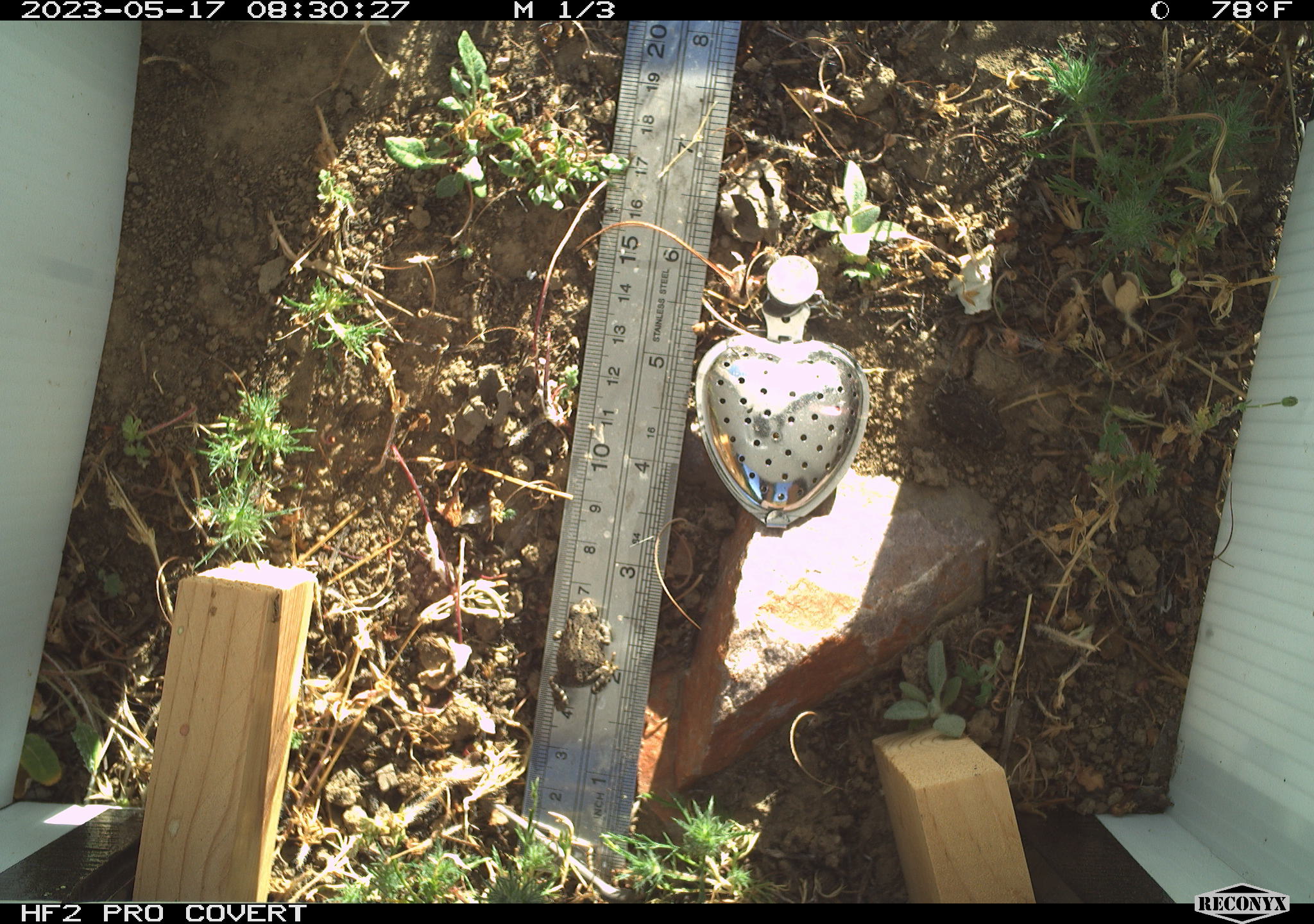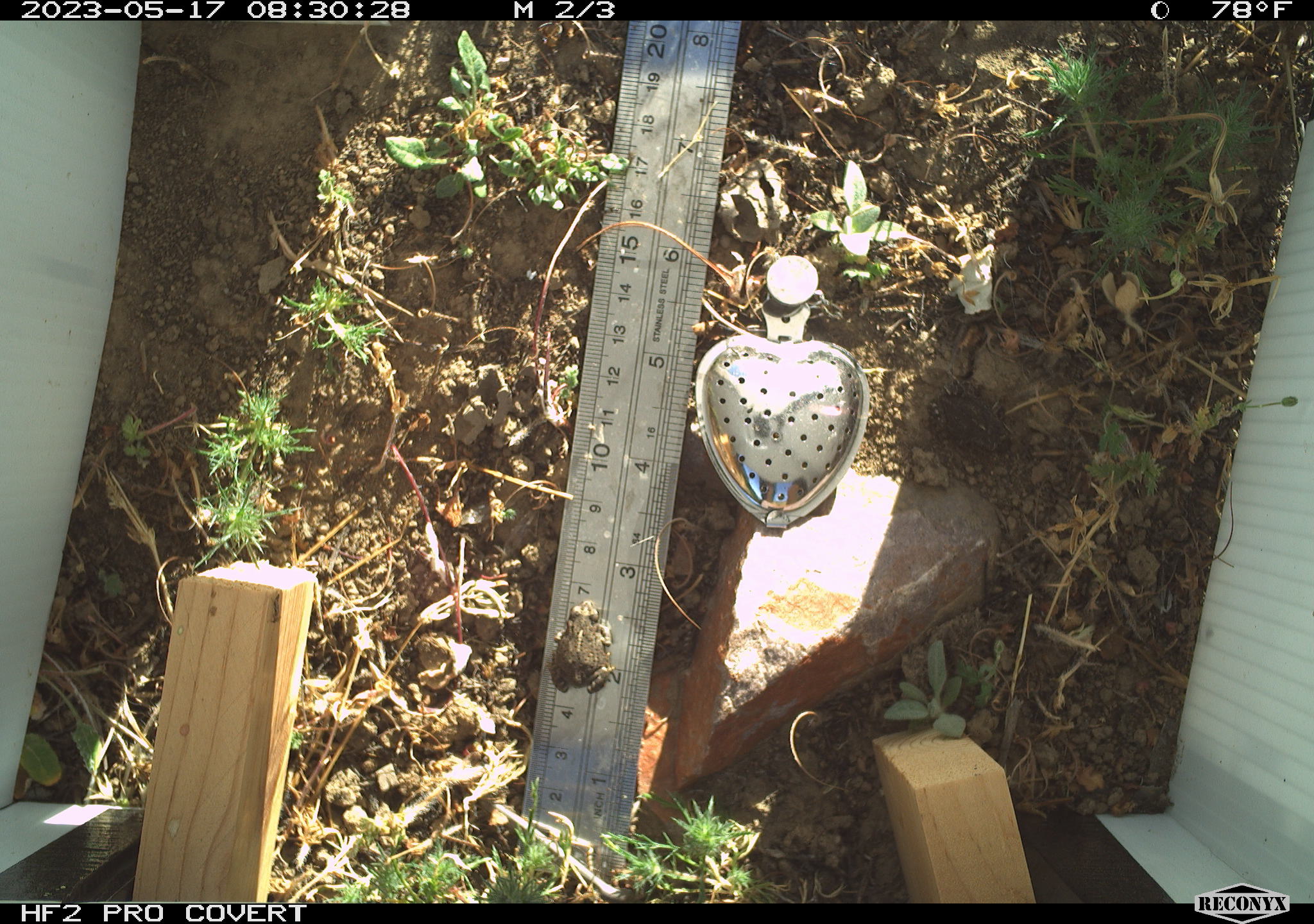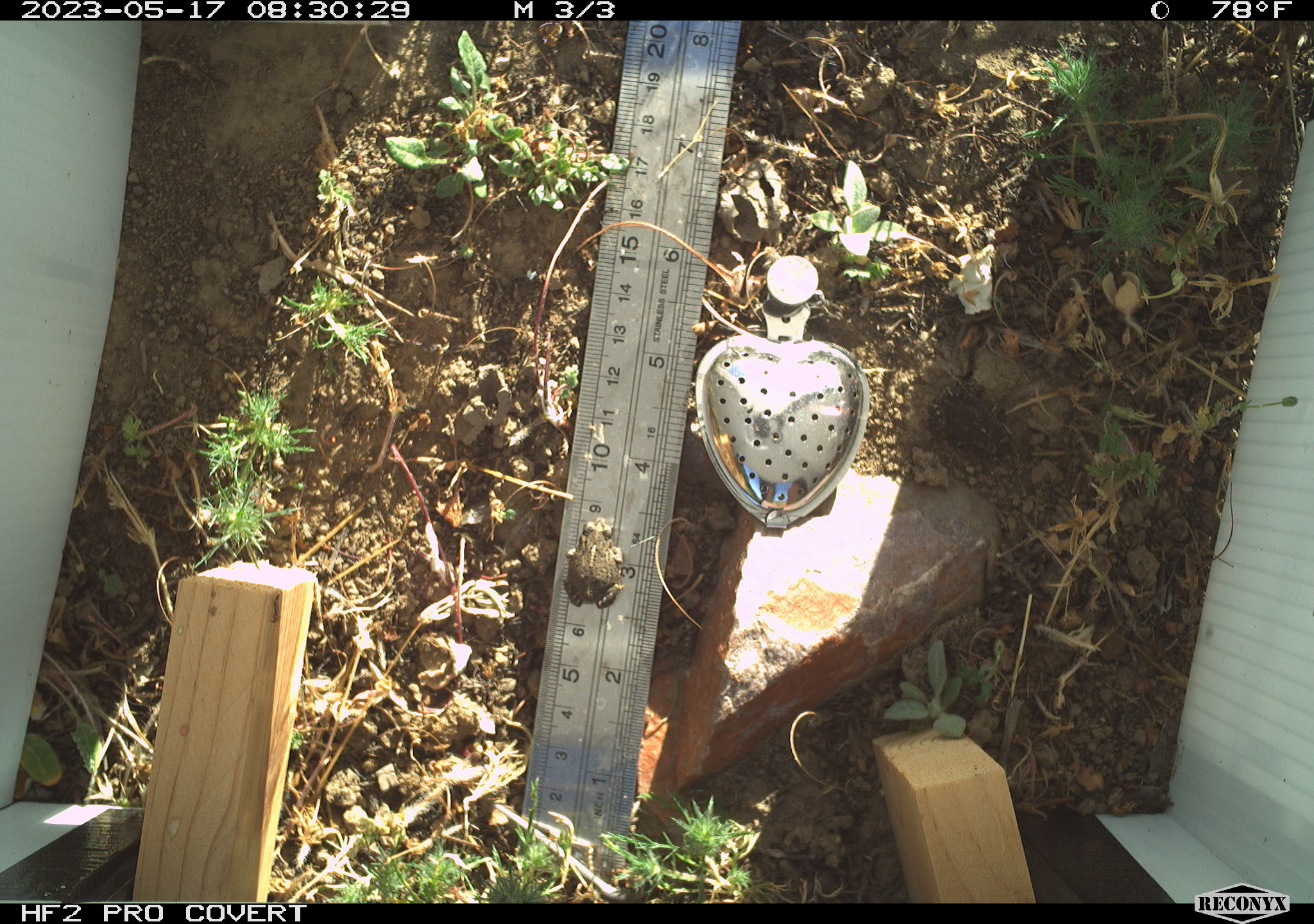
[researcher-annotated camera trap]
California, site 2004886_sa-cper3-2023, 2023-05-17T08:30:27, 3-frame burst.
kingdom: Animalia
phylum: Chordata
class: Amphibia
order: Anura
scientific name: Anura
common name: frogs